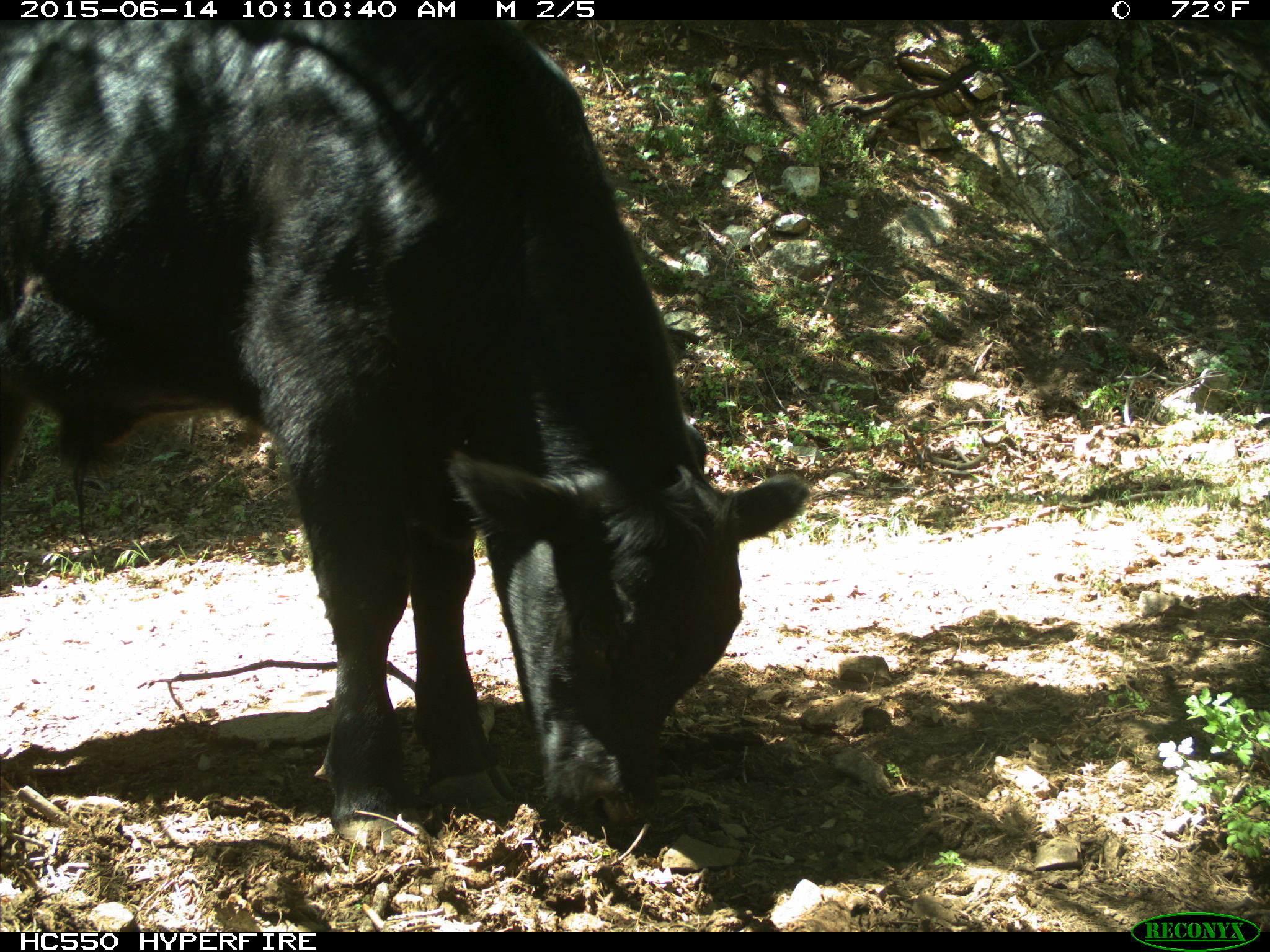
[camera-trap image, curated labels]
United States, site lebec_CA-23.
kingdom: Animalia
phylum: Chordata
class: Mammalia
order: Artiodactyla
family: Bovidae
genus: Bos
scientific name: Bos taurus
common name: domestic cow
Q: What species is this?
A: Bos taurus (domestic cow).